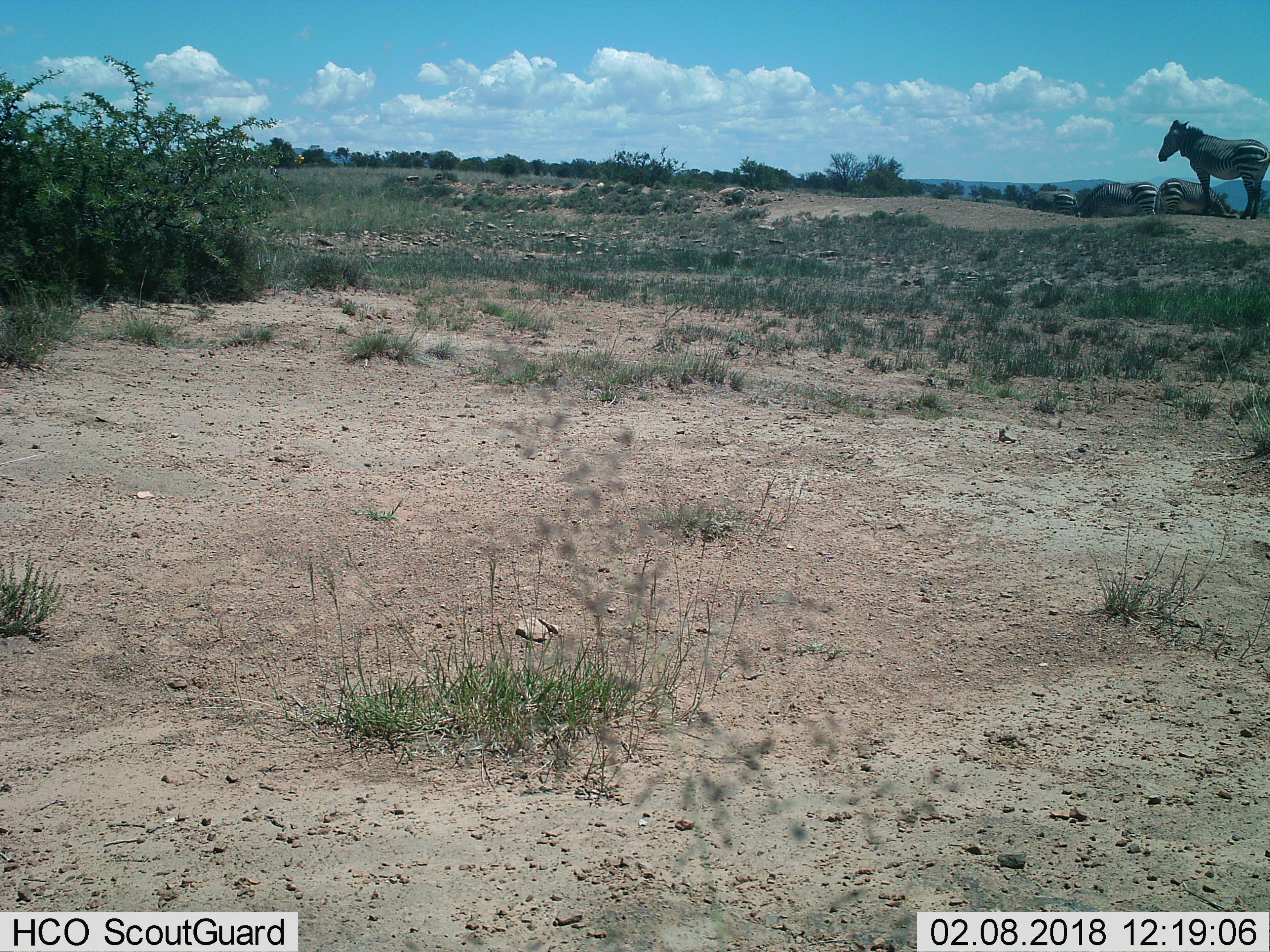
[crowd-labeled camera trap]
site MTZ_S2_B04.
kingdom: Animalia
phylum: Chordata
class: Mammalia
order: Perissodactyla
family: Equidae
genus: Equus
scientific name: Equus zebra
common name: mountain zebra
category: zebramountain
Zebramountain (mountain zebra) (Equus zebra), count 4. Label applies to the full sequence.